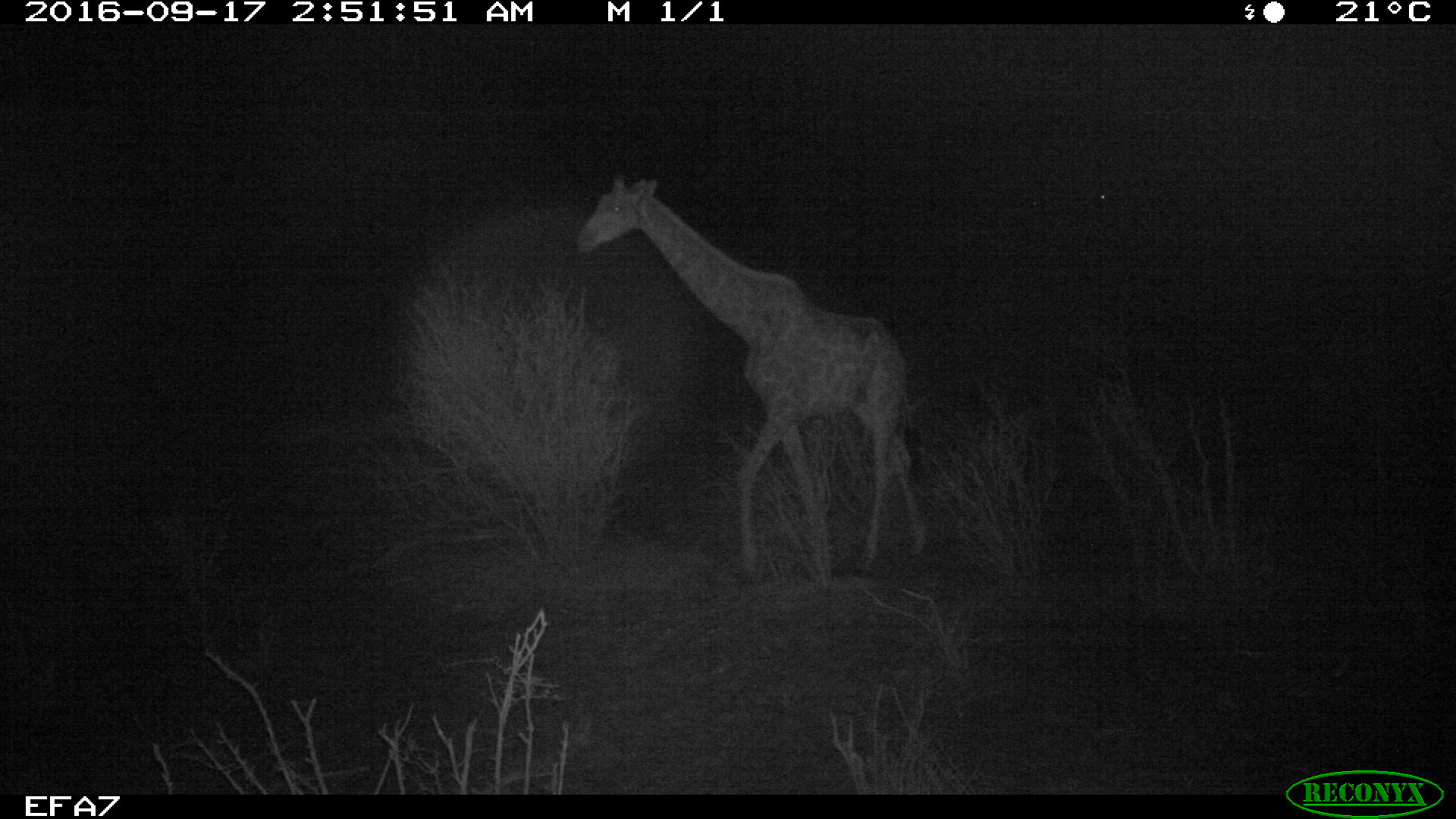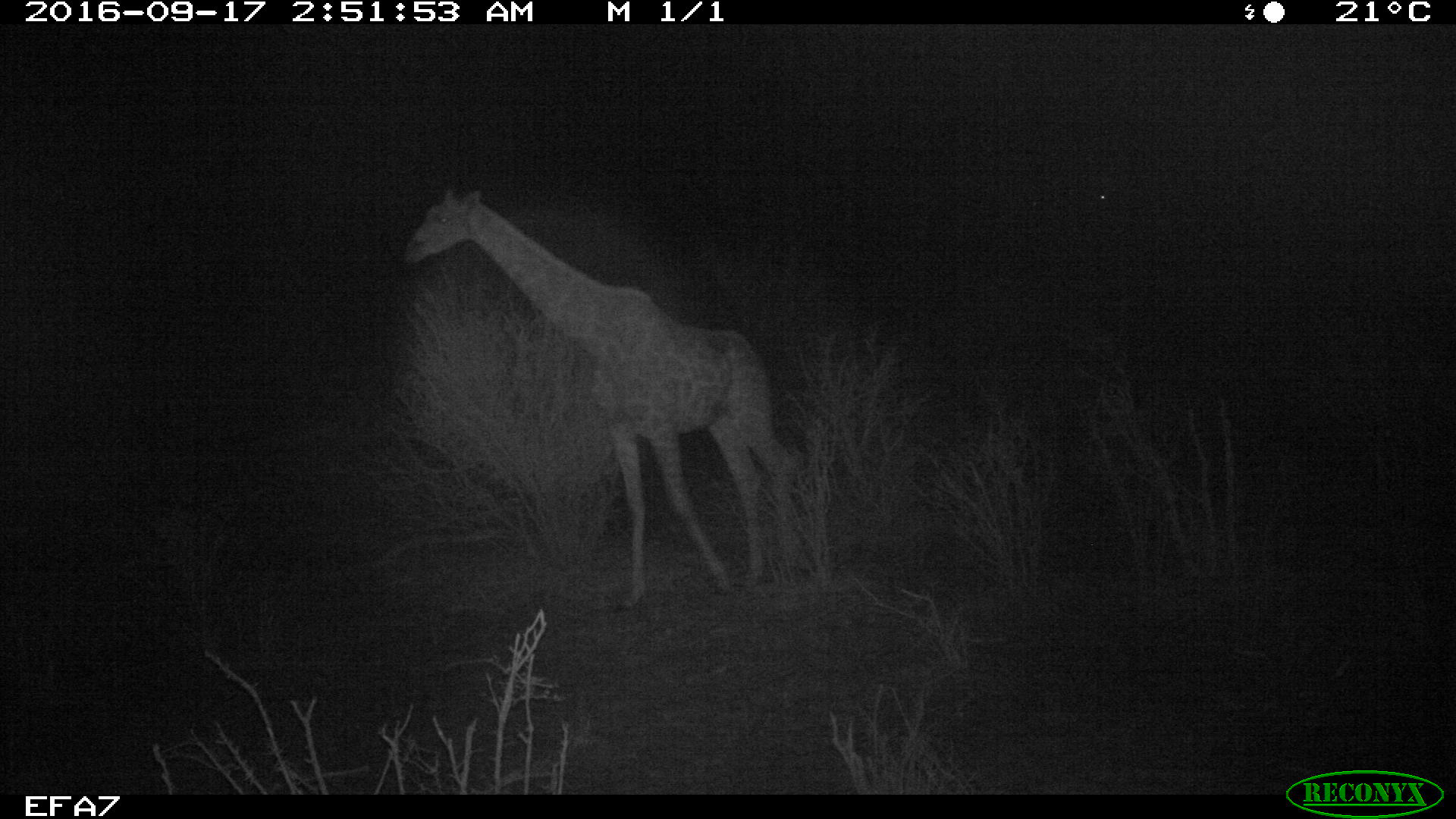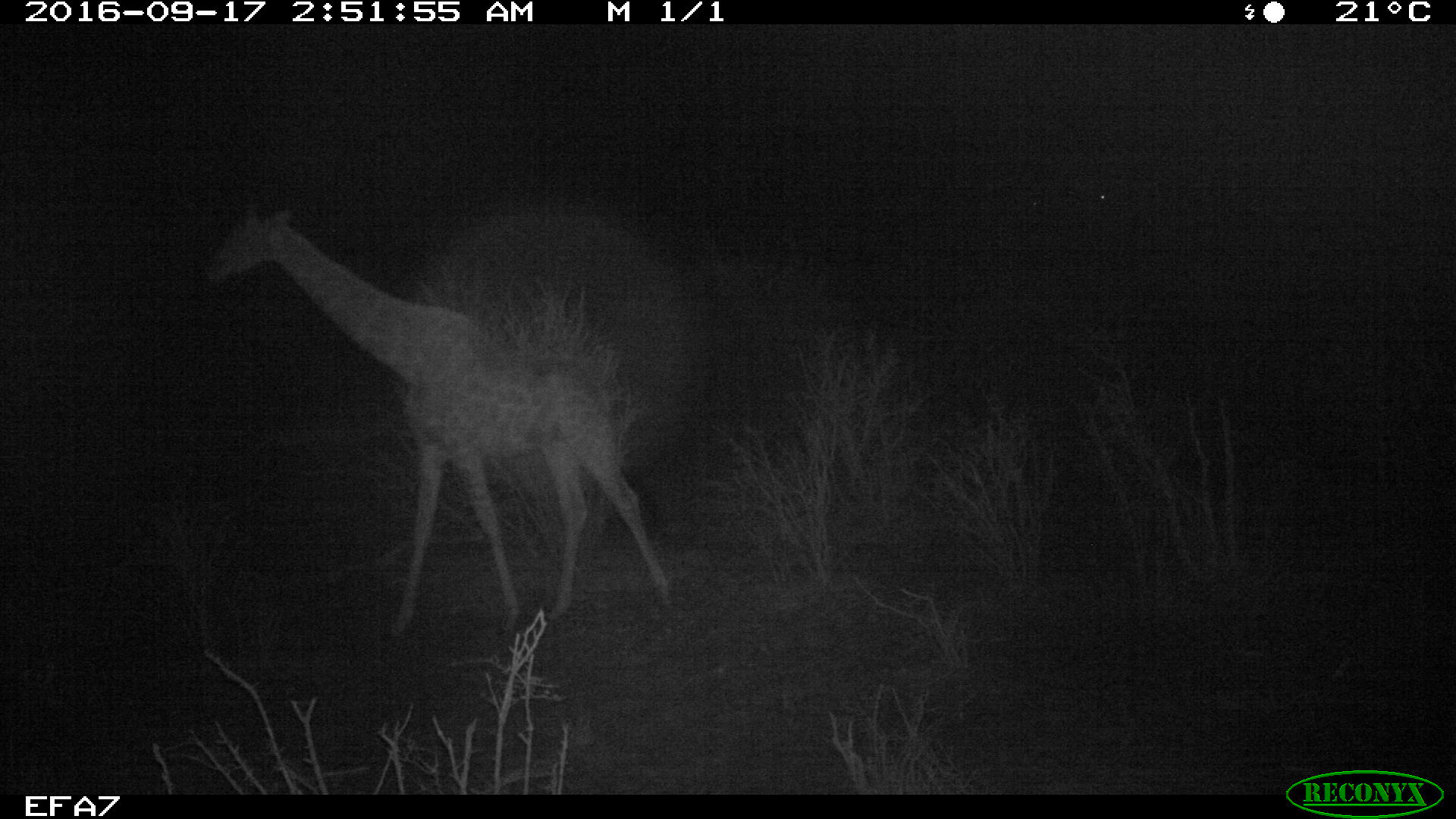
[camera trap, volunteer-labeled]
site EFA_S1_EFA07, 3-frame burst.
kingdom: Animalia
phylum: Chordata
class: Mammalia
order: Artiodactyla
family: Giraffidae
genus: Giraffa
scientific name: Giraffa camelopardalis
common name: giraffe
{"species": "giraffe (Giraffa camelopardalis)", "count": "1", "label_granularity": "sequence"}